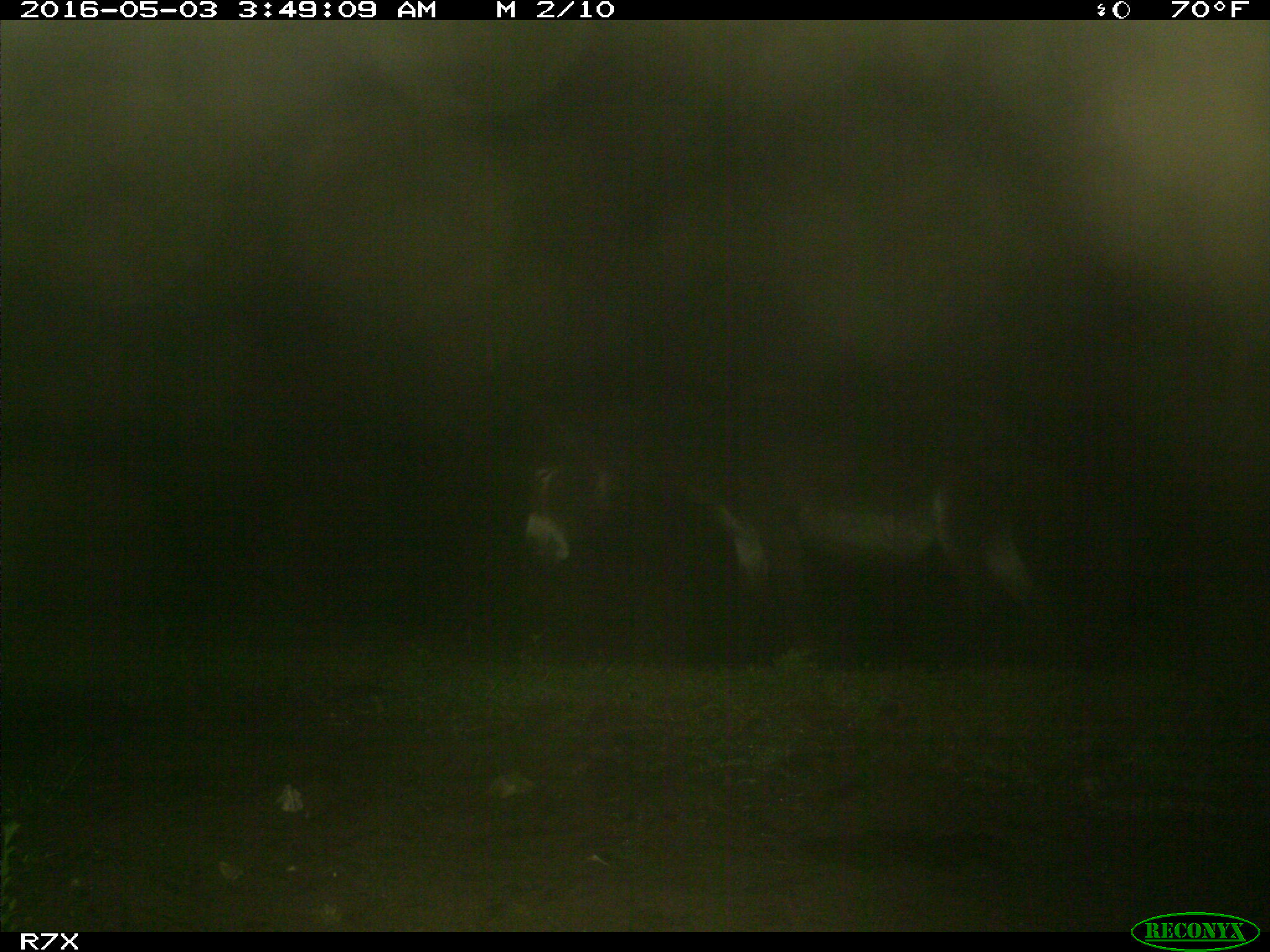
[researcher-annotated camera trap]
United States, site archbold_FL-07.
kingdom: Animalia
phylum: Chordata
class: Mammalia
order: Artiodactyla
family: Bovidae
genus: Bos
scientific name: Bos taurus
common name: domestic cow